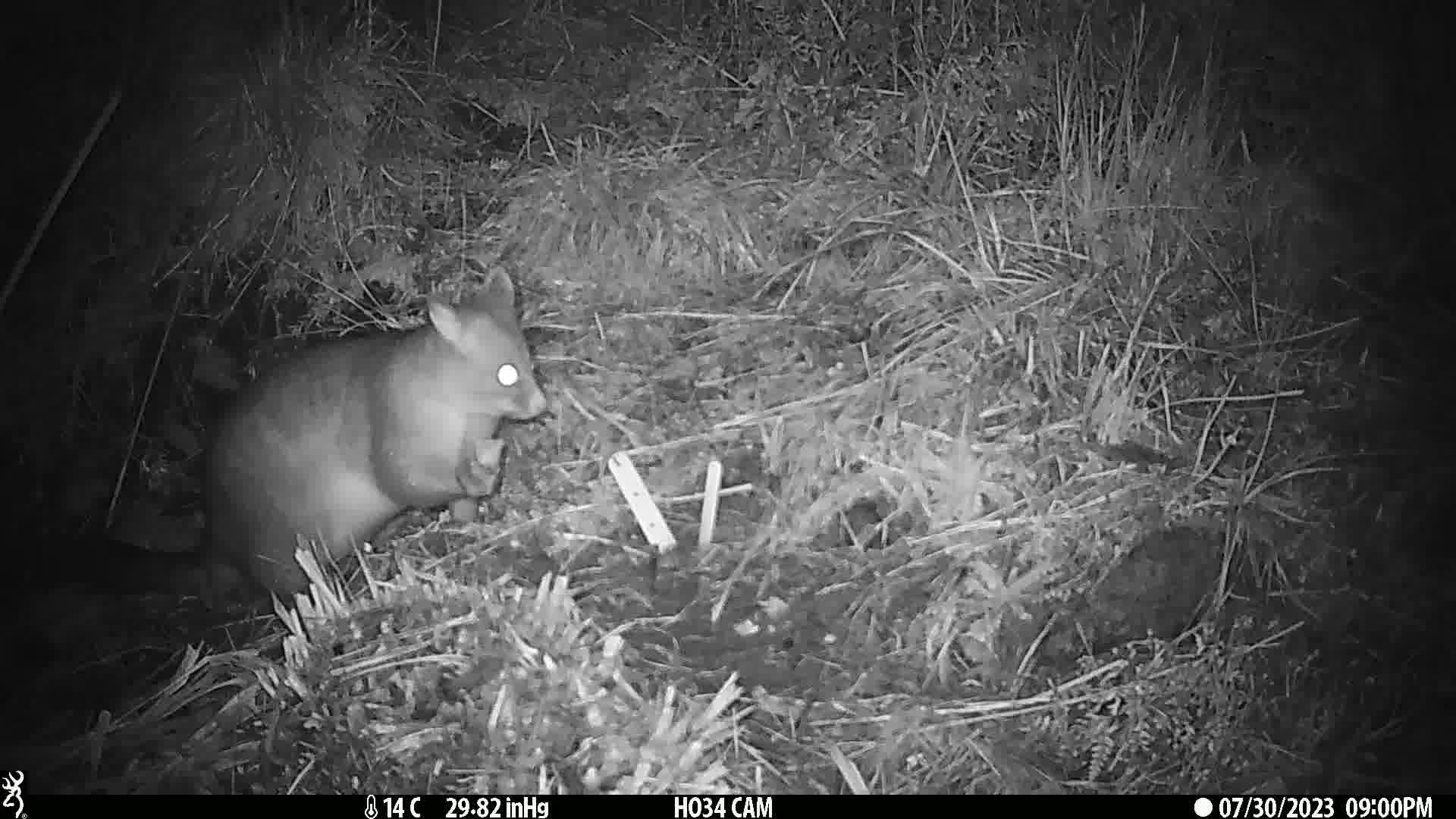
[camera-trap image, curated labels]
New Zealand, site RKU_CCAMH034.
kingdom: Animalia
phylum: Chordata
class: Mammalia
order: Diprotodontia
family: Phalangeridae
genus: Trichosurus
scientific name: Trichosurus vulpecula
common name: common brushtail possum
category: possum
Possum (common brushtail possum) (Trichosurus vulpecula).